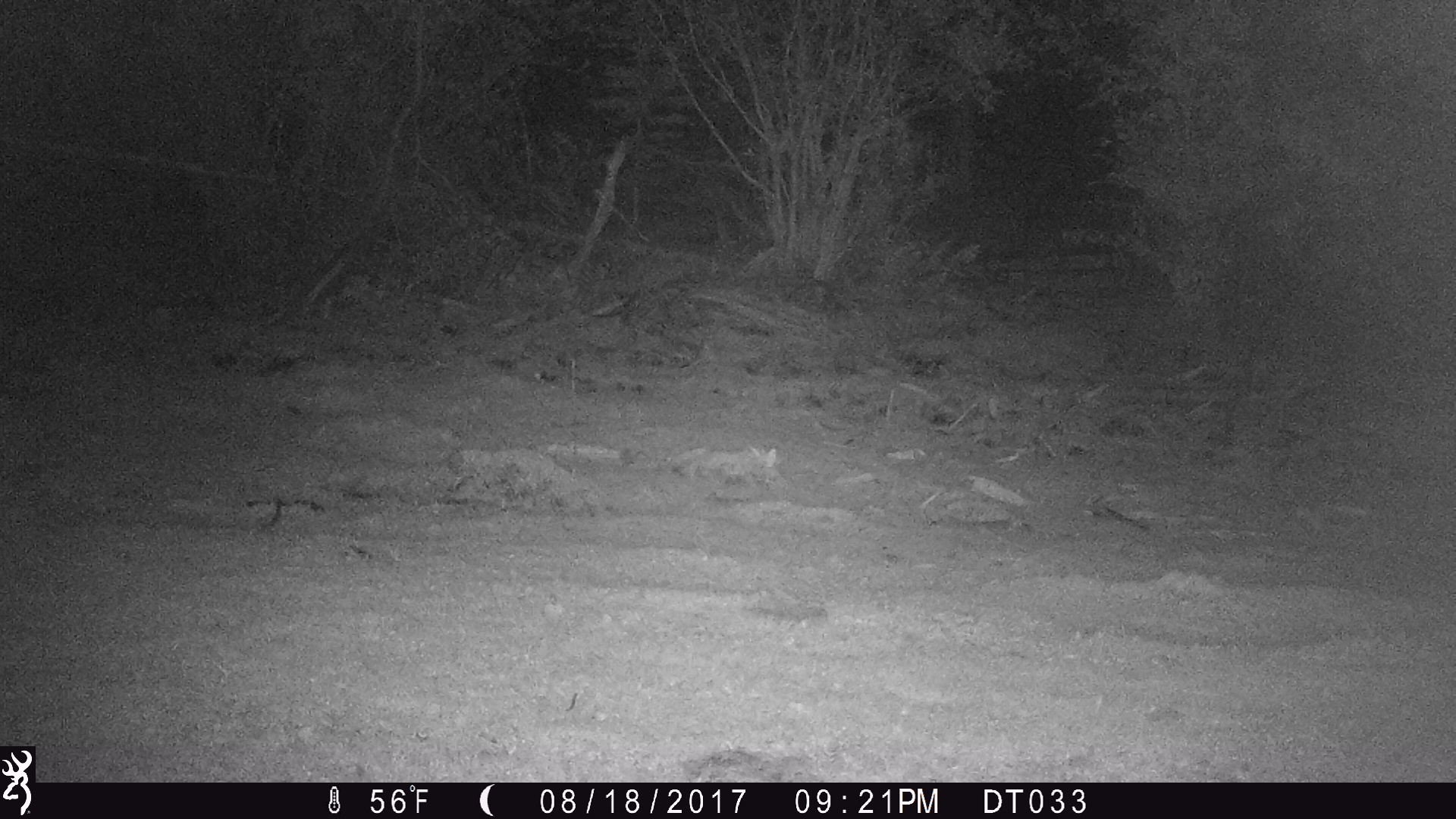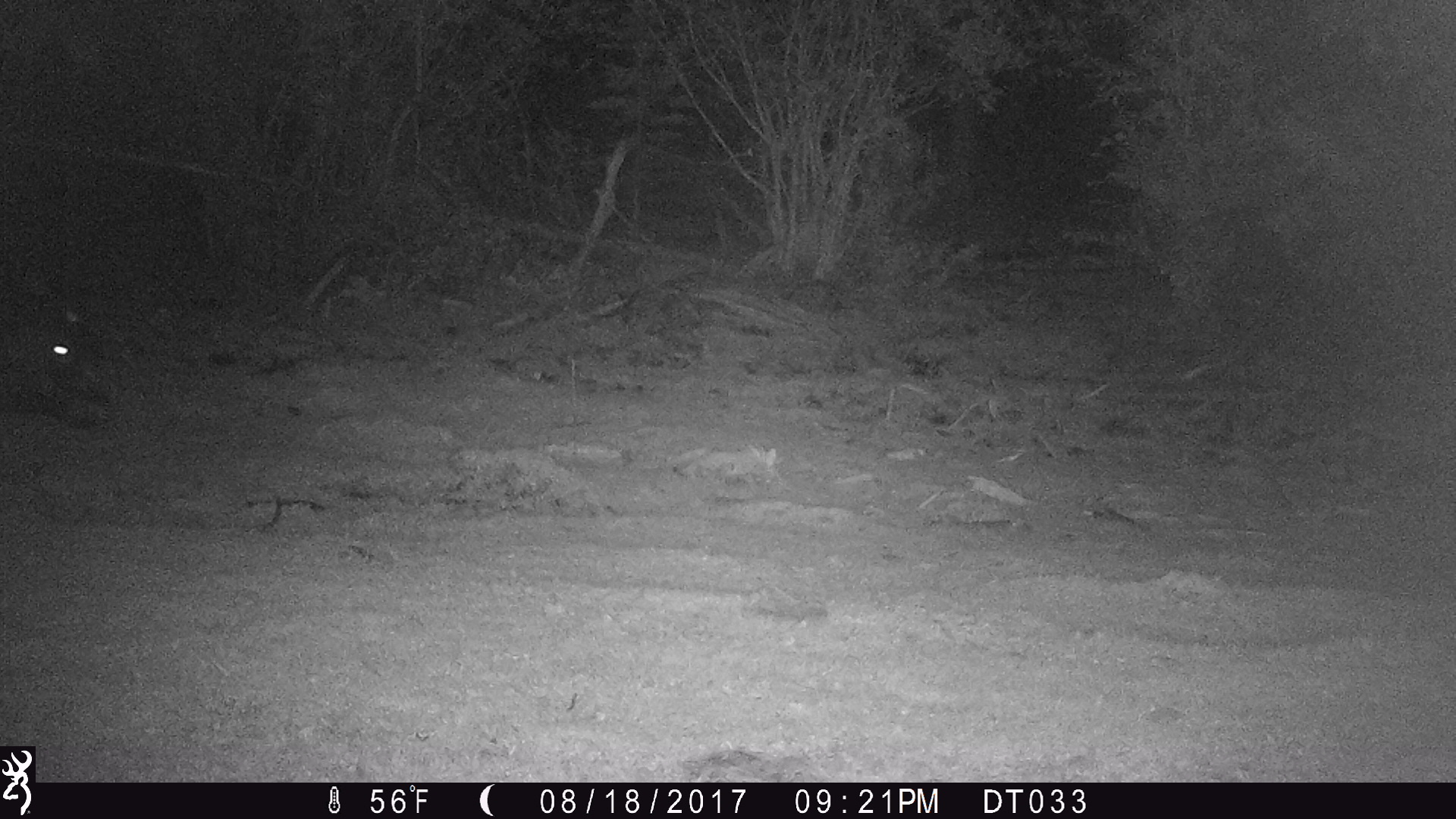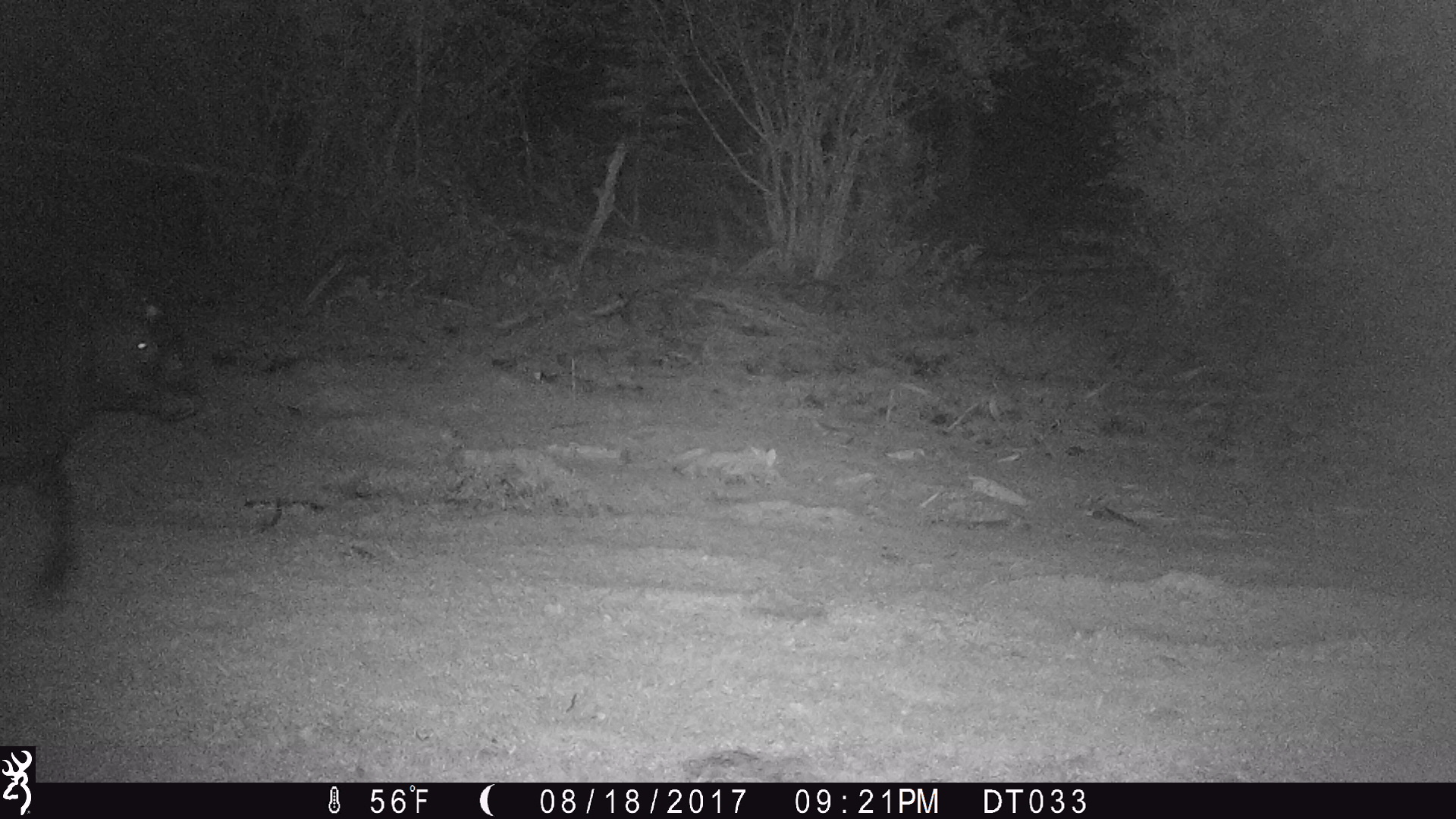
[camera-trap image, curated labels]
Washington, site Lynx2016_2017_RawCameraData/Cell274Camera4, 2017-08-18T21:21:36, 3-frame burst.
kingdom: Animalia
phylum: Chordata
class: Mammalia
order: Artiodactyla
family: Bovidae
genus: Bos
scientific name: Bos taurus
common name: domestic cattle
Domestic cattle (Bos taurus). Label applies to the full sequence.